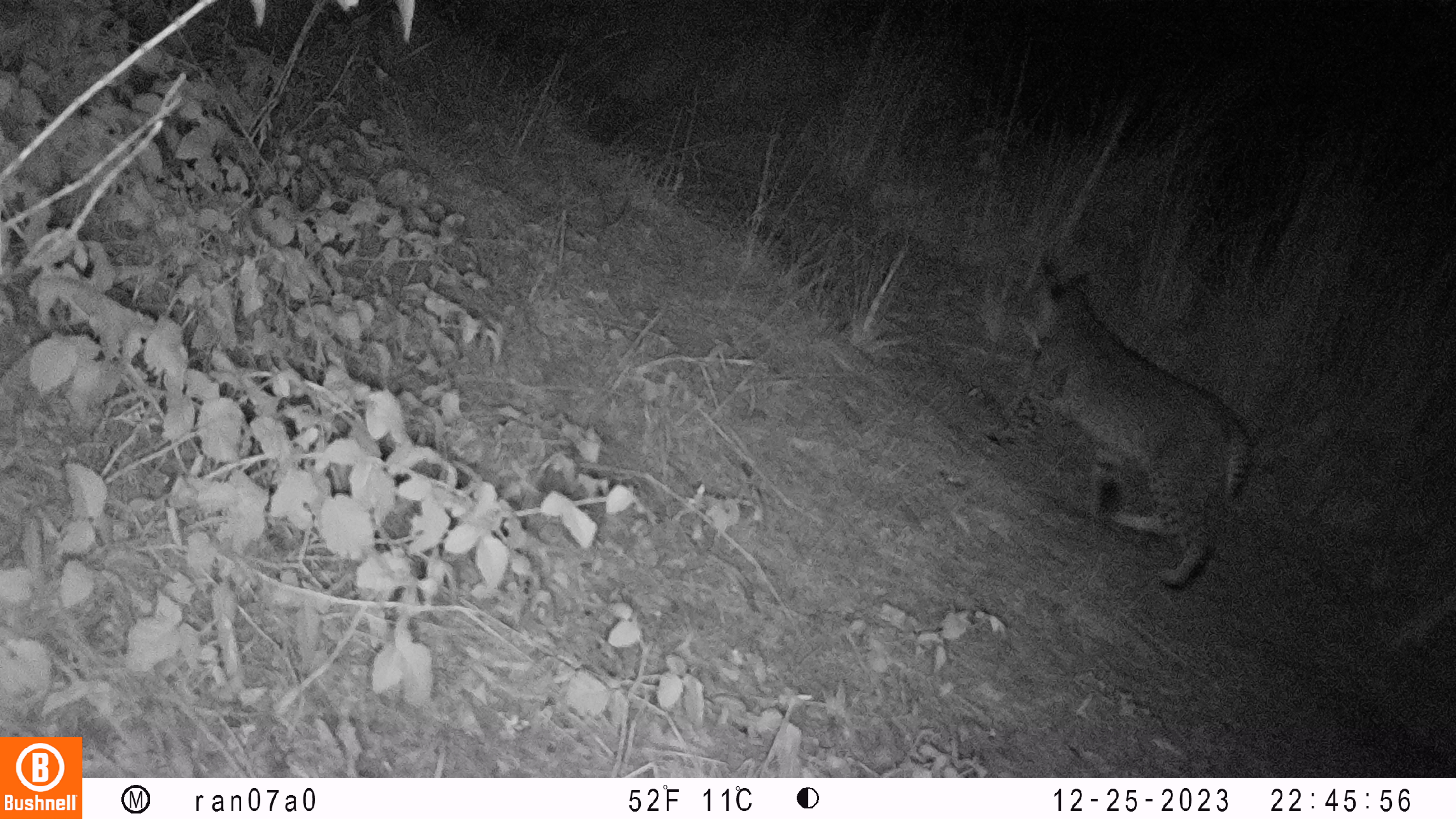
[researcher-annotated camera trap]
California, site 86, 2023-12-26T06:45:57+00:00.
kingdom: Animalia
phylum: Chordata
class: Mammalia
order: Carnivora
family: Felidae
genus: Lynx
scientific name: Lynx rufus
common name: bobcat